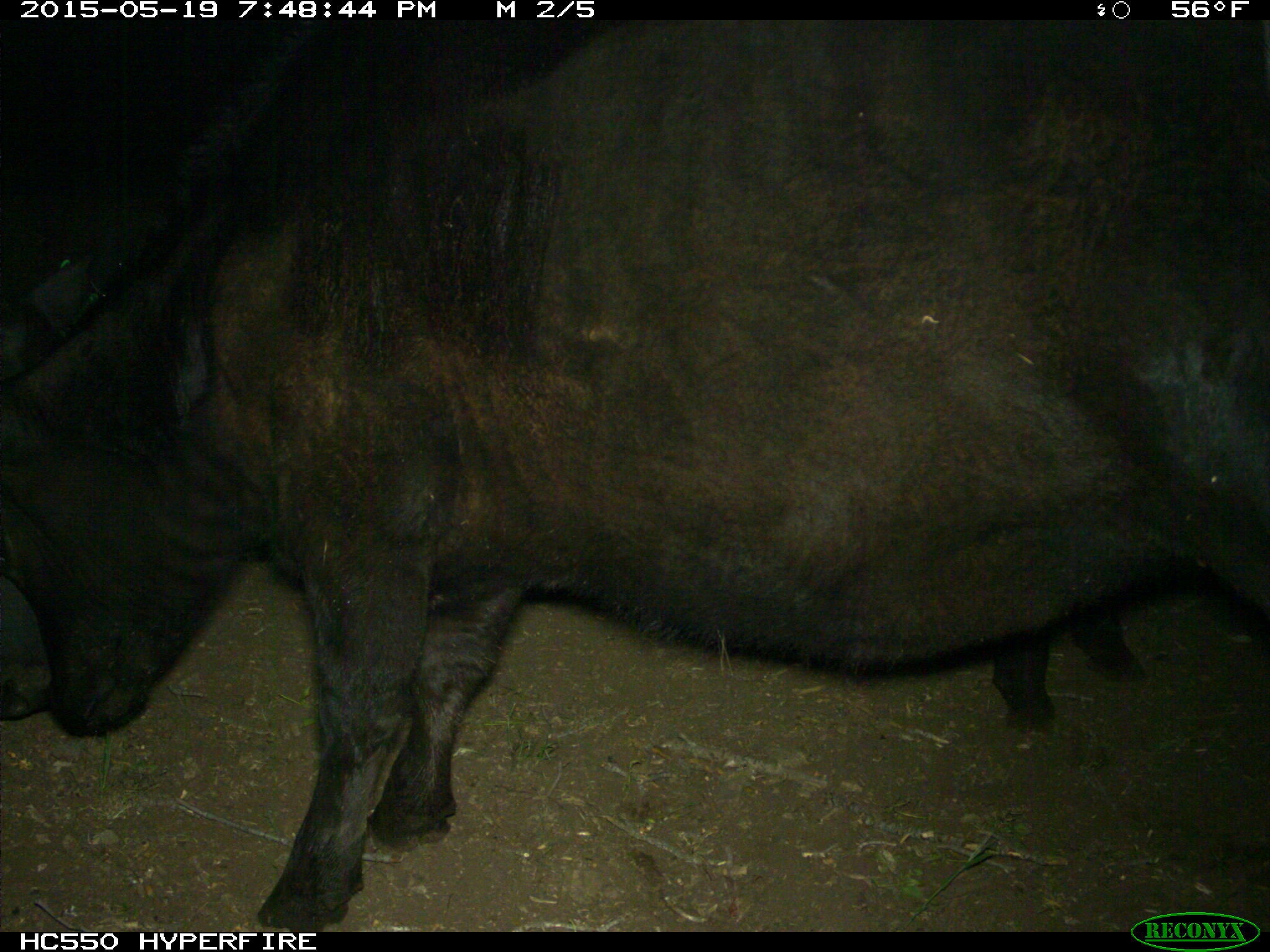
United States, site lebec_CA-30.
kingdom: Animalia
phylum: Chordata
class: Mammalia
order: Artiodactyla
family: Bovidae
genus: Bos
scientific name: Bos taurus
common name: domestic cow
Bos taurus (domestic cow).